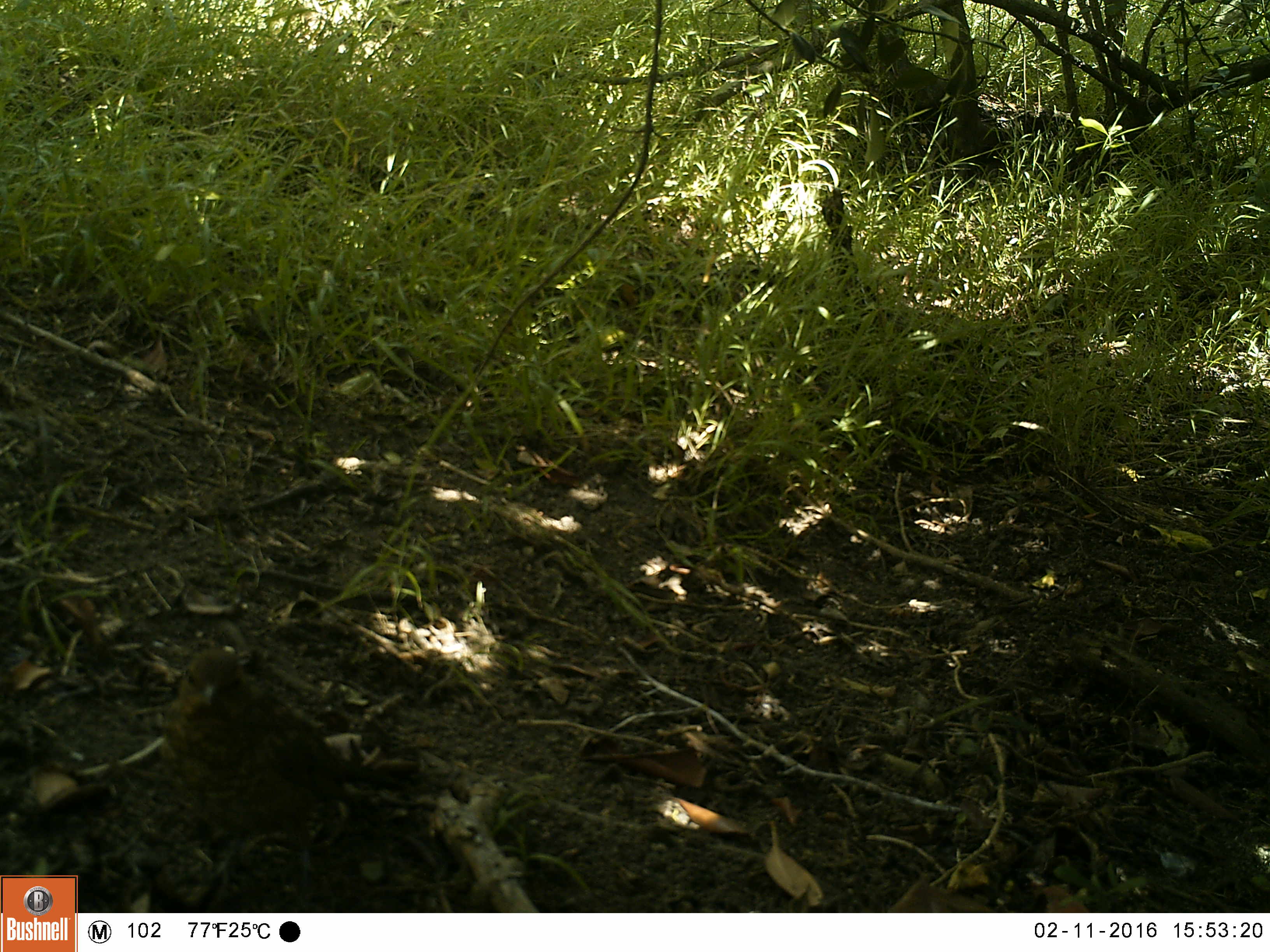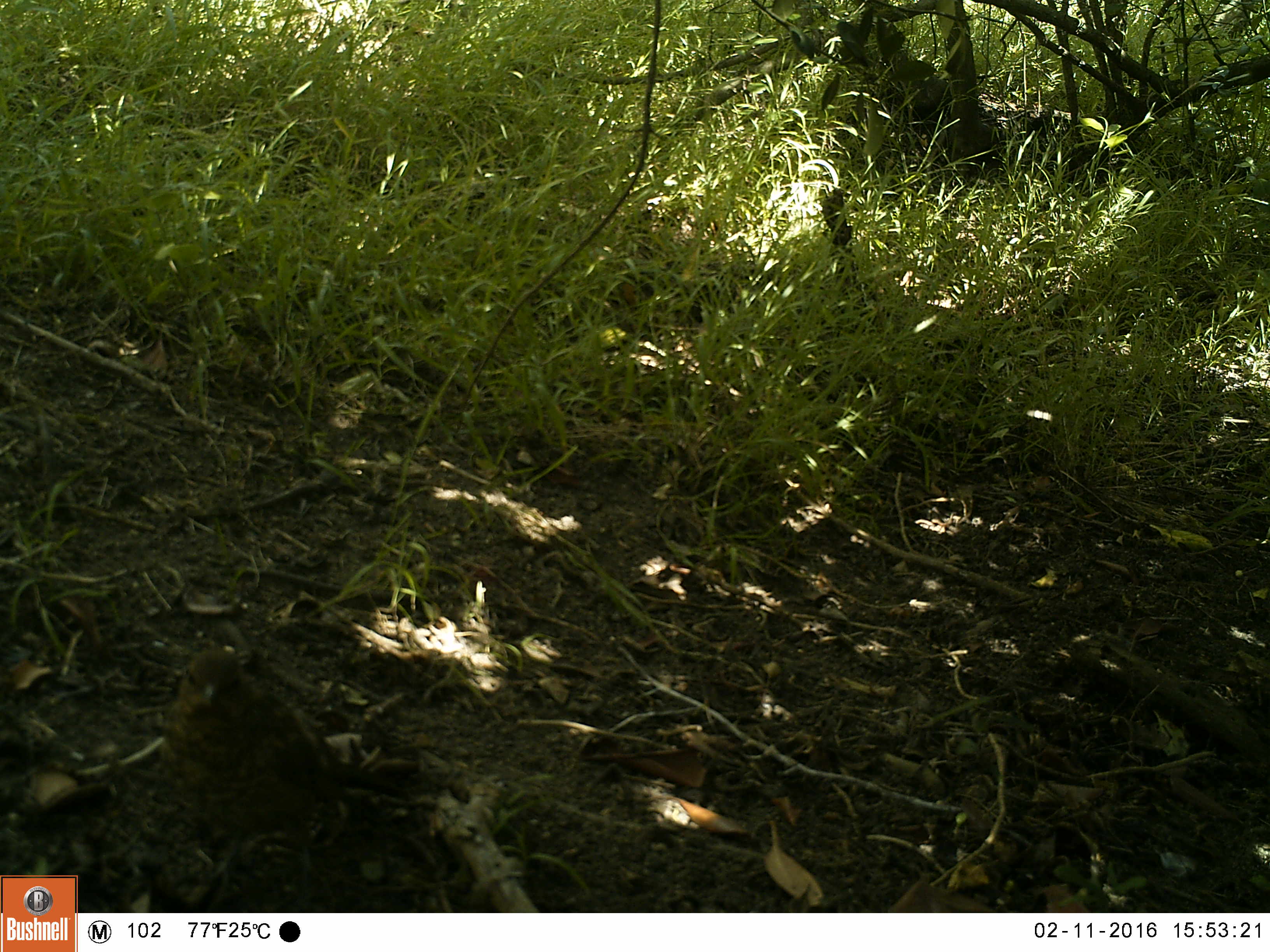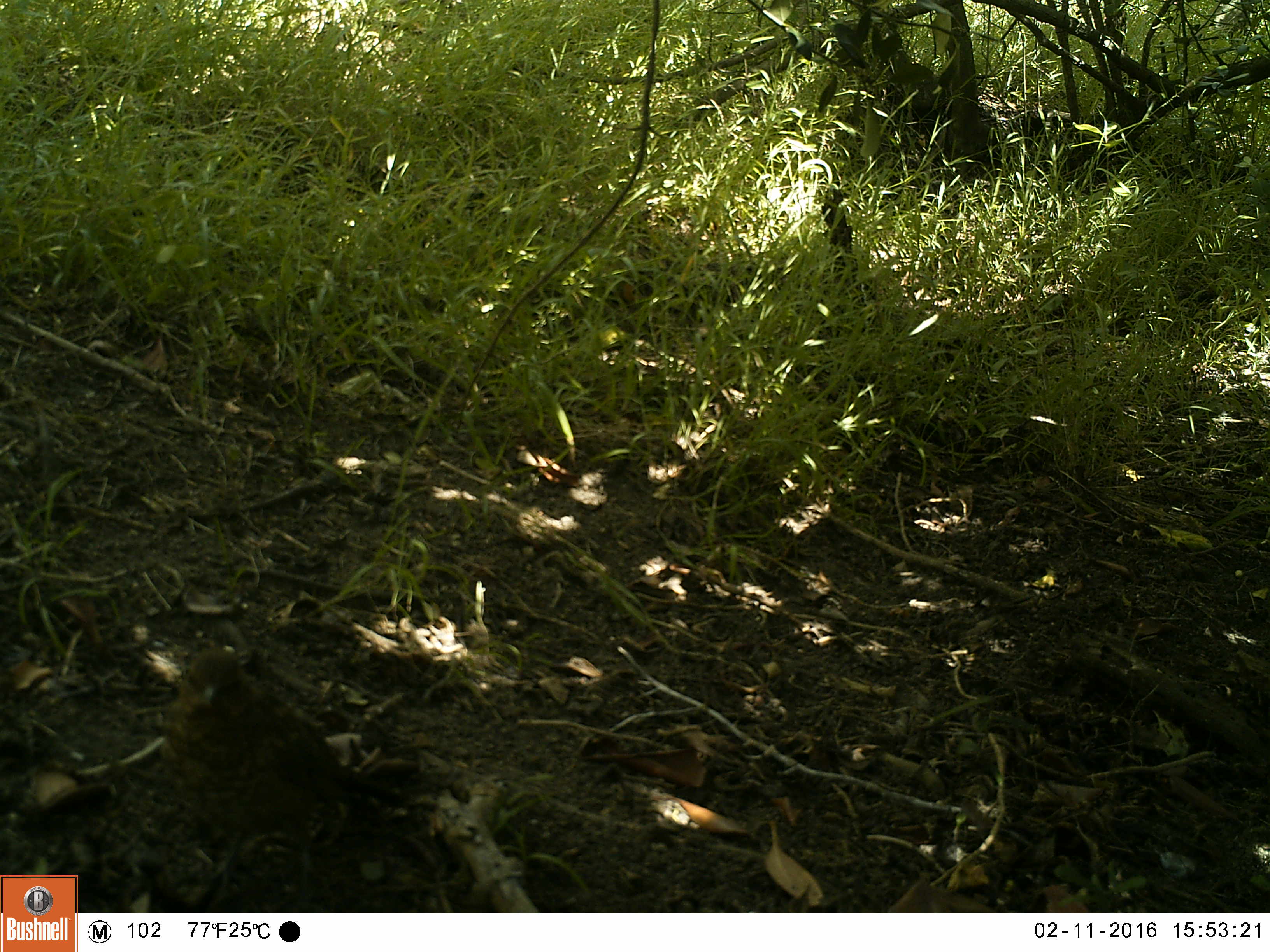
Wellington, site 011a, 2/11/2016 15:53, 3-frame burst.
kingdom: Animalia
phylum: Chordata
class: Aves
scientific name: Aves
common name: bird